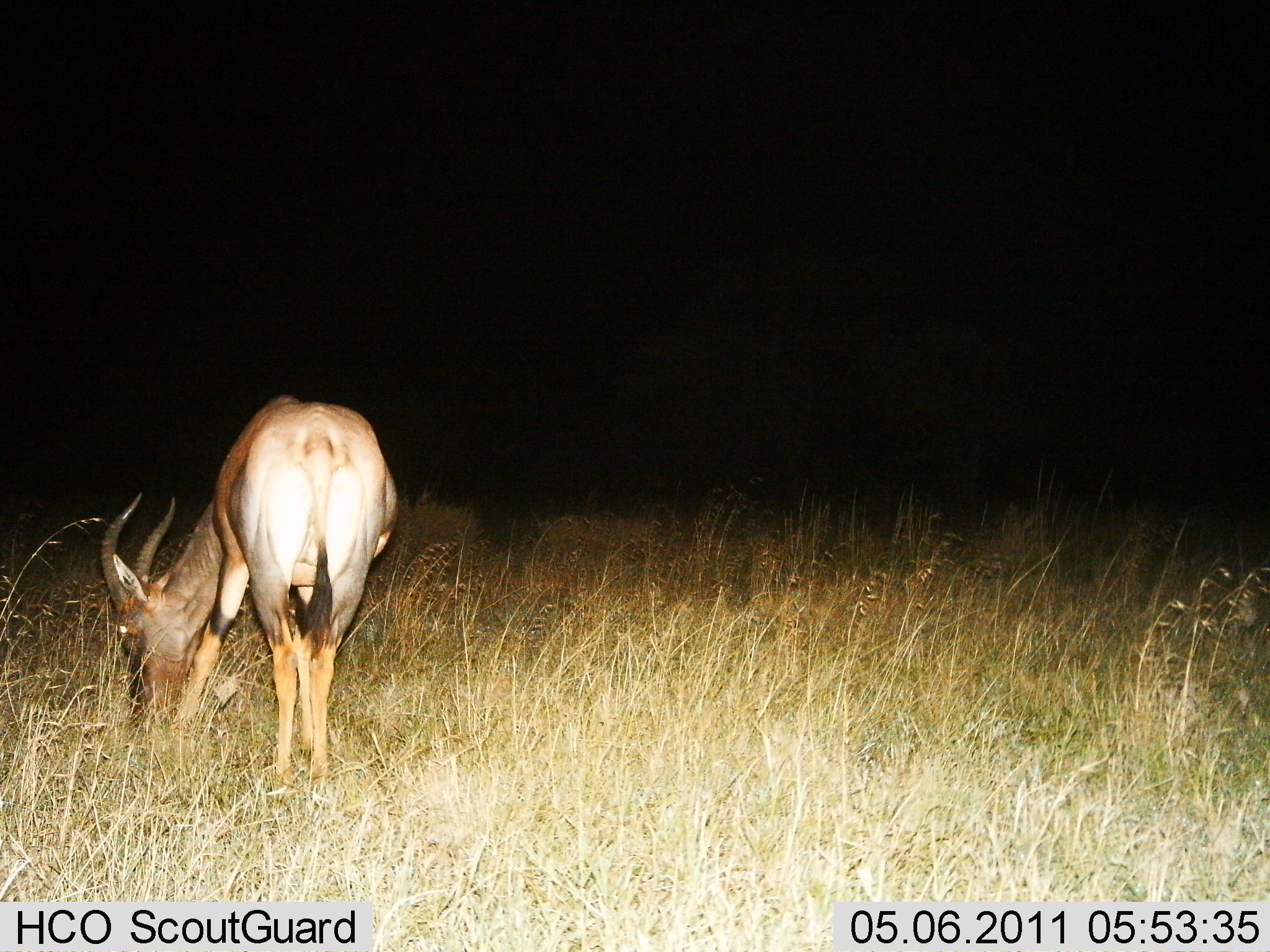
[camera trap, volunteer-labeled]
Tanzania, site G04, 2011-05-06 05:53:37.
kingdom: Animalia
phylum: Chordata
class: Mammalia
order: Artiodactyla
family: Bovidae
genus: Damaliscus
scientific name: Damaliscus lunatus jimela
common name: topi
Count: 1.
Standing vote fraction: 25%.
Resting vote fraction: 0%.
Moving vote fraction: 0%.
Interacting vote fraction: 0%.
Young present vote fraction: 0%.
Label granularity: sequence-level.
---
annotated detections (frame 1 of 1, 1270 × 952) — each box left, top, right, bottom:
animal: 99, 394, 401, 794